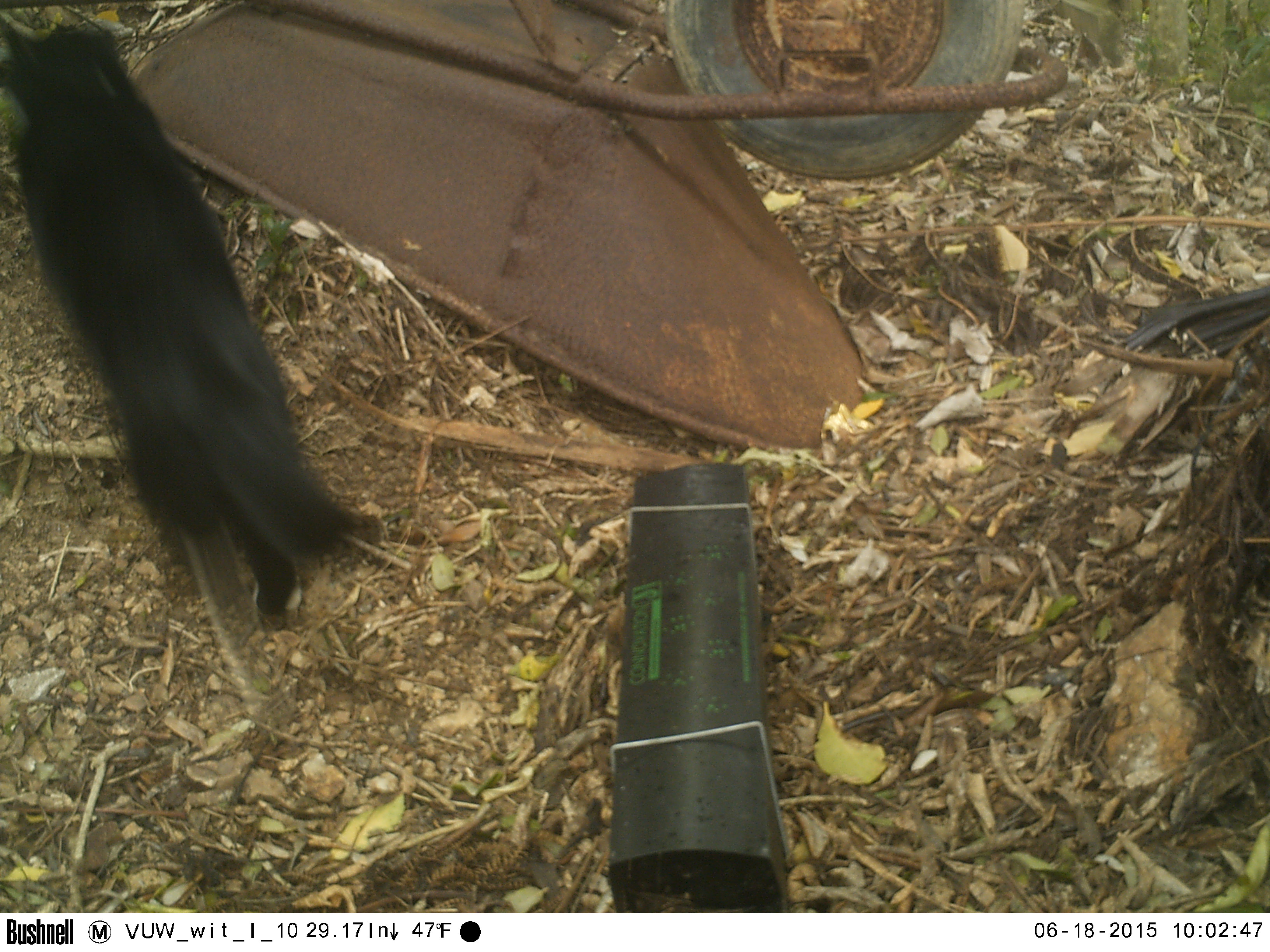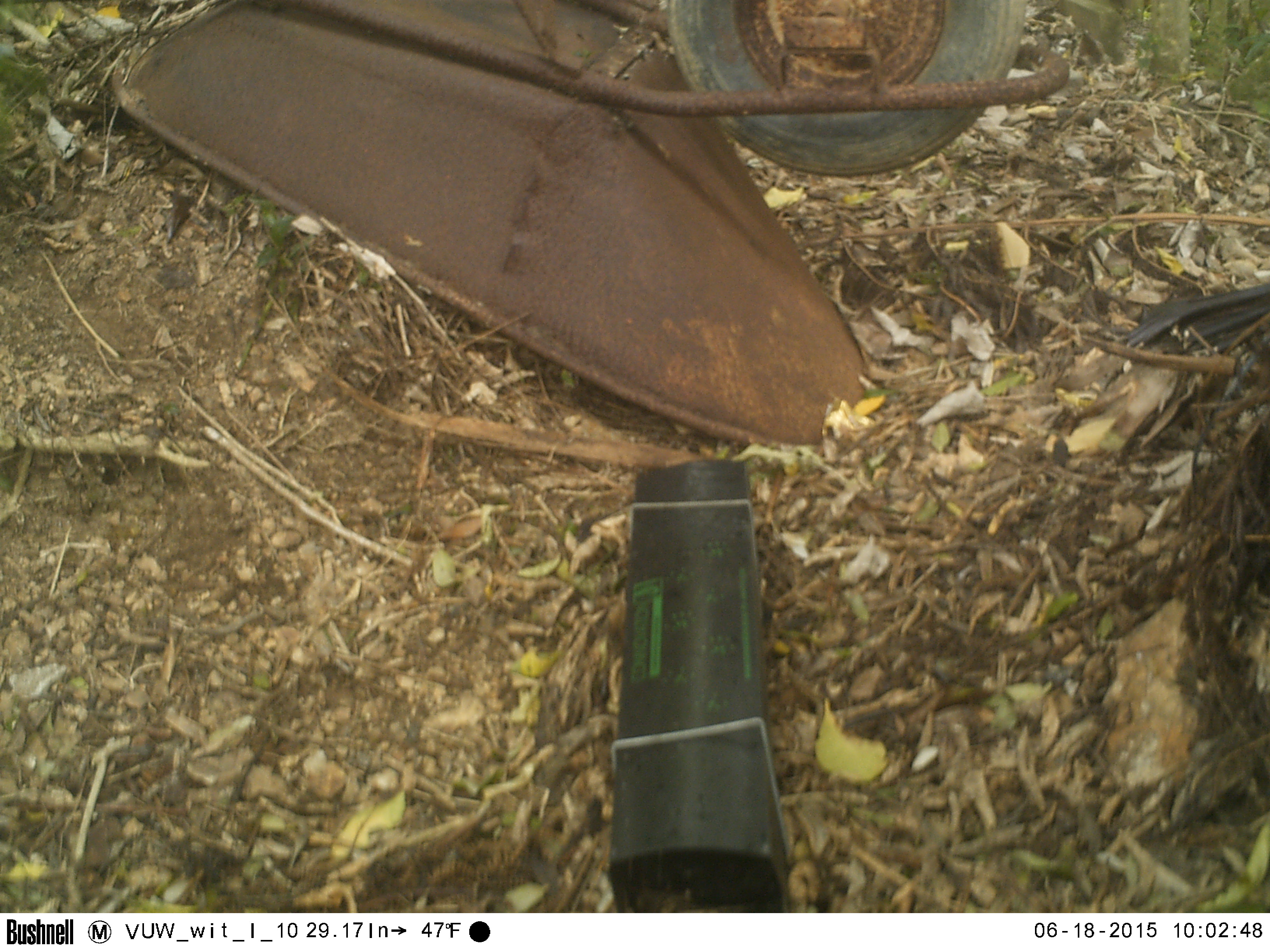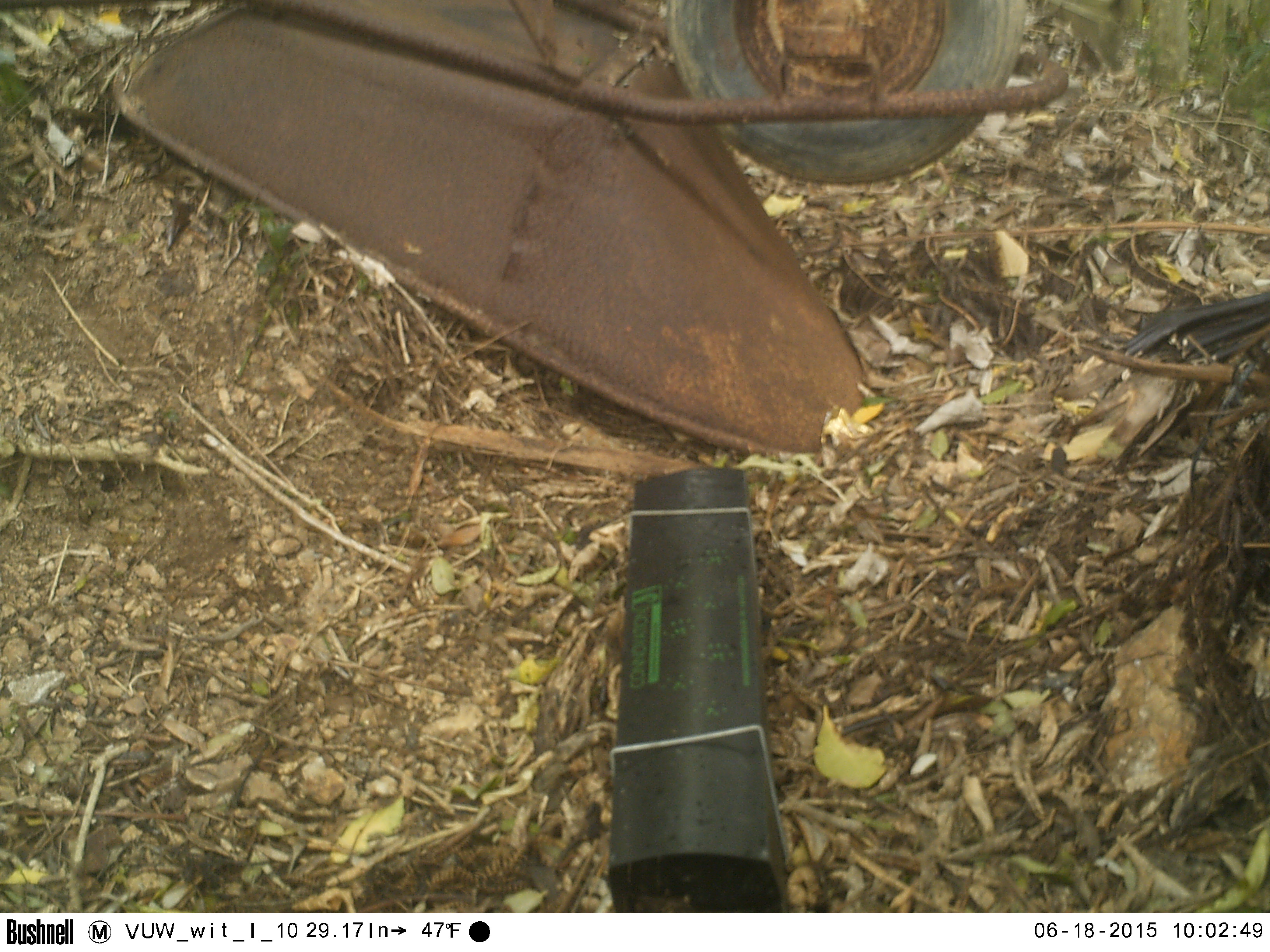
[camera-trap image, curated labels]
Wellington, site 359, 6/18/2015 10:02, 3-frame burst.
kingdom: Animalia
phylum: Chordata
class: Mammalia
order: Carnivora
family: Felidae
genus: Felis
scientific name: Felis catus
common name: cat